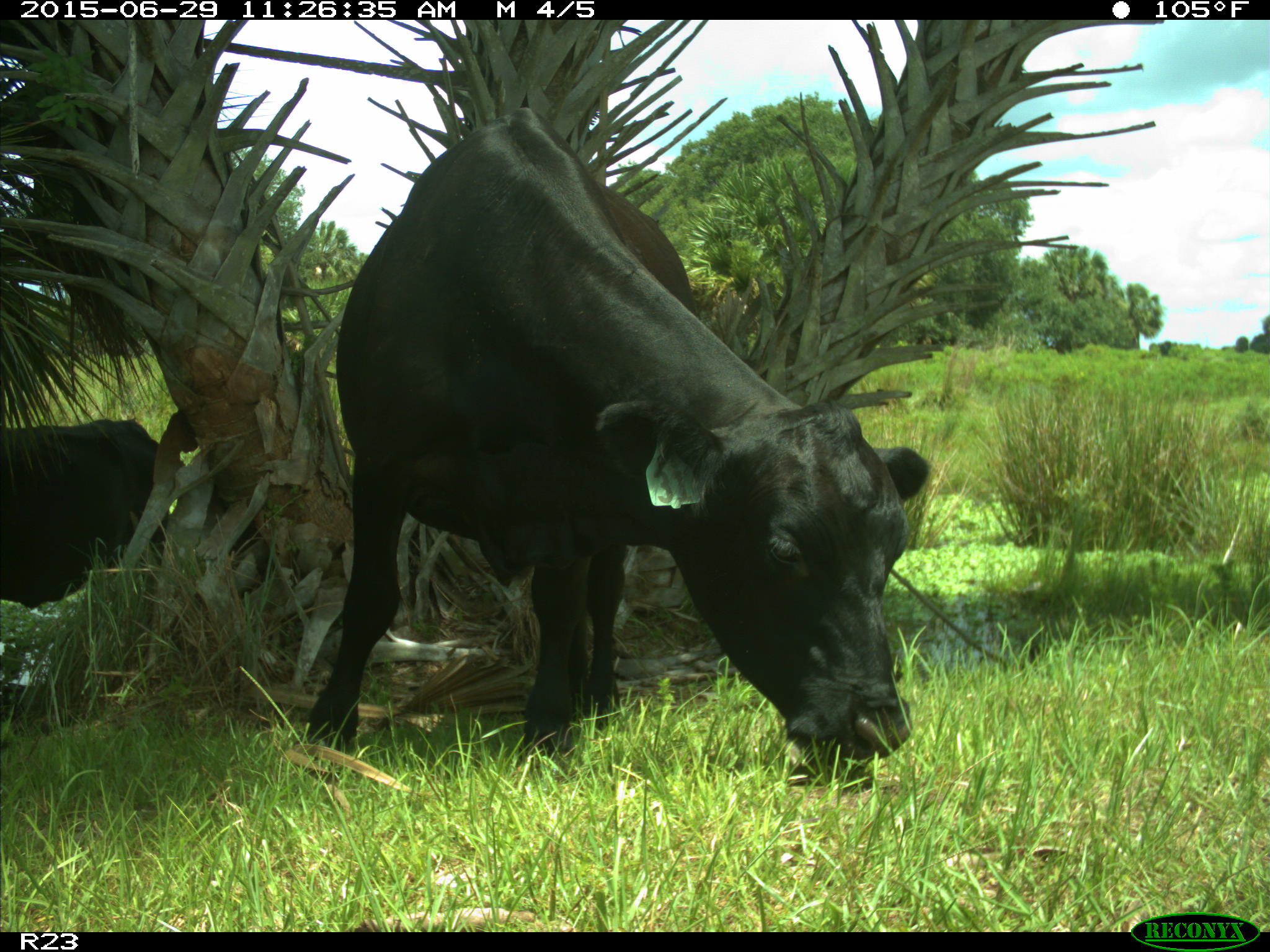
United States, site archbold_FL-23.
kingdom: Animalia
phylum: Chordata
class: Mammalia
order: Artiodactyla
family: Bovidae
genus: Bos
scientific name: Bos taurus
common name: domestic cow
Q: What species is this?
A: Bos taurus (domestic cow).